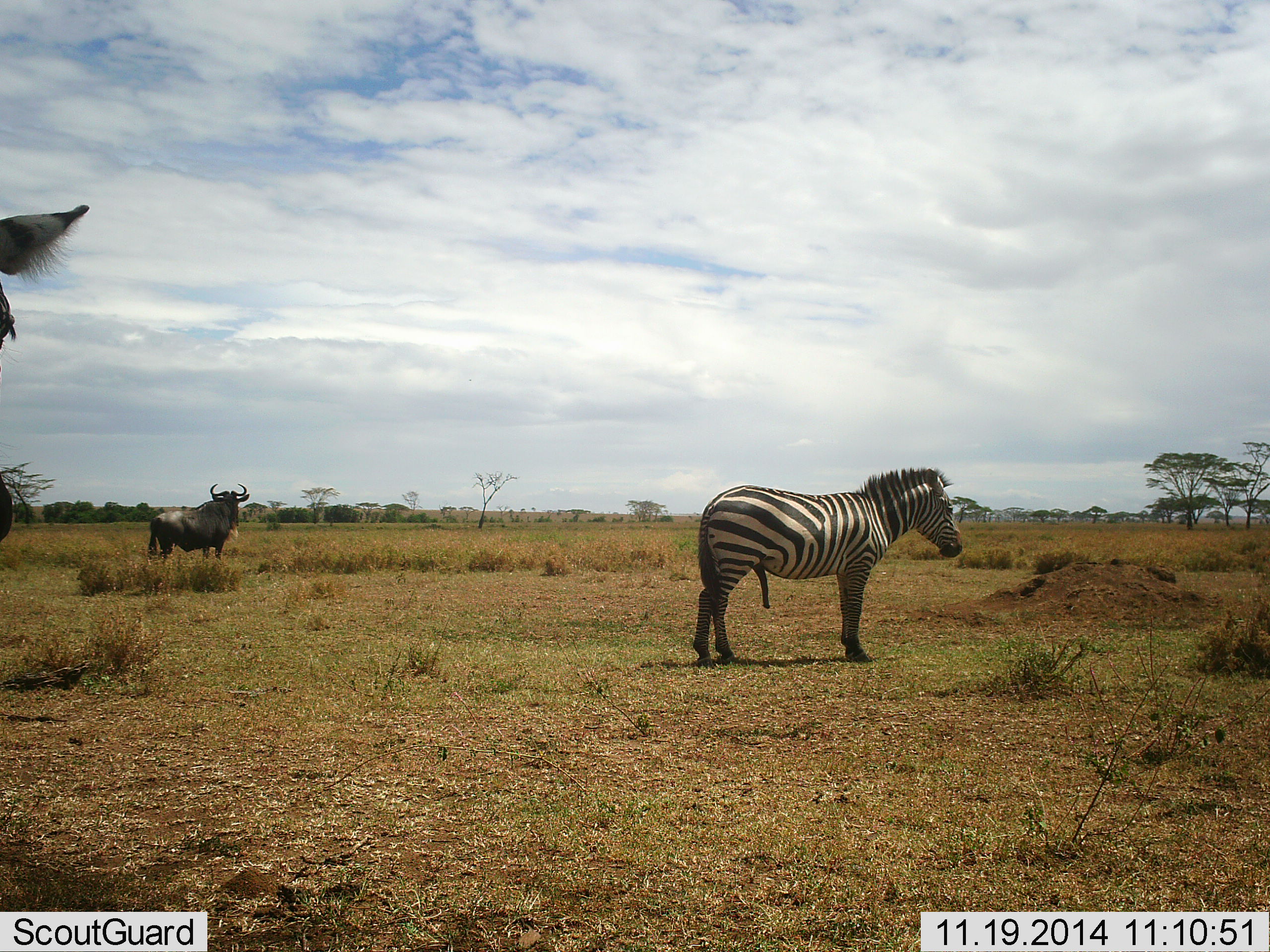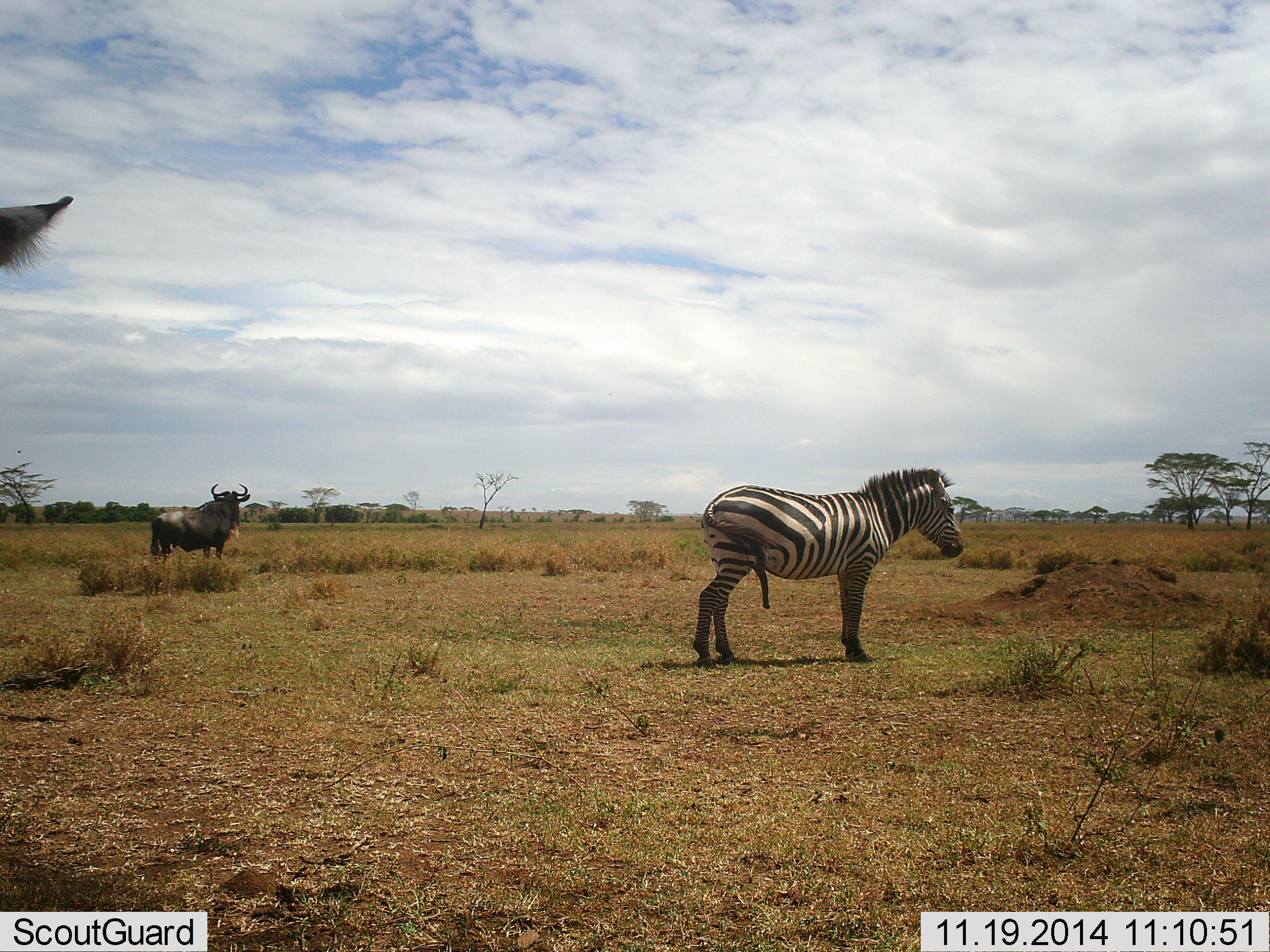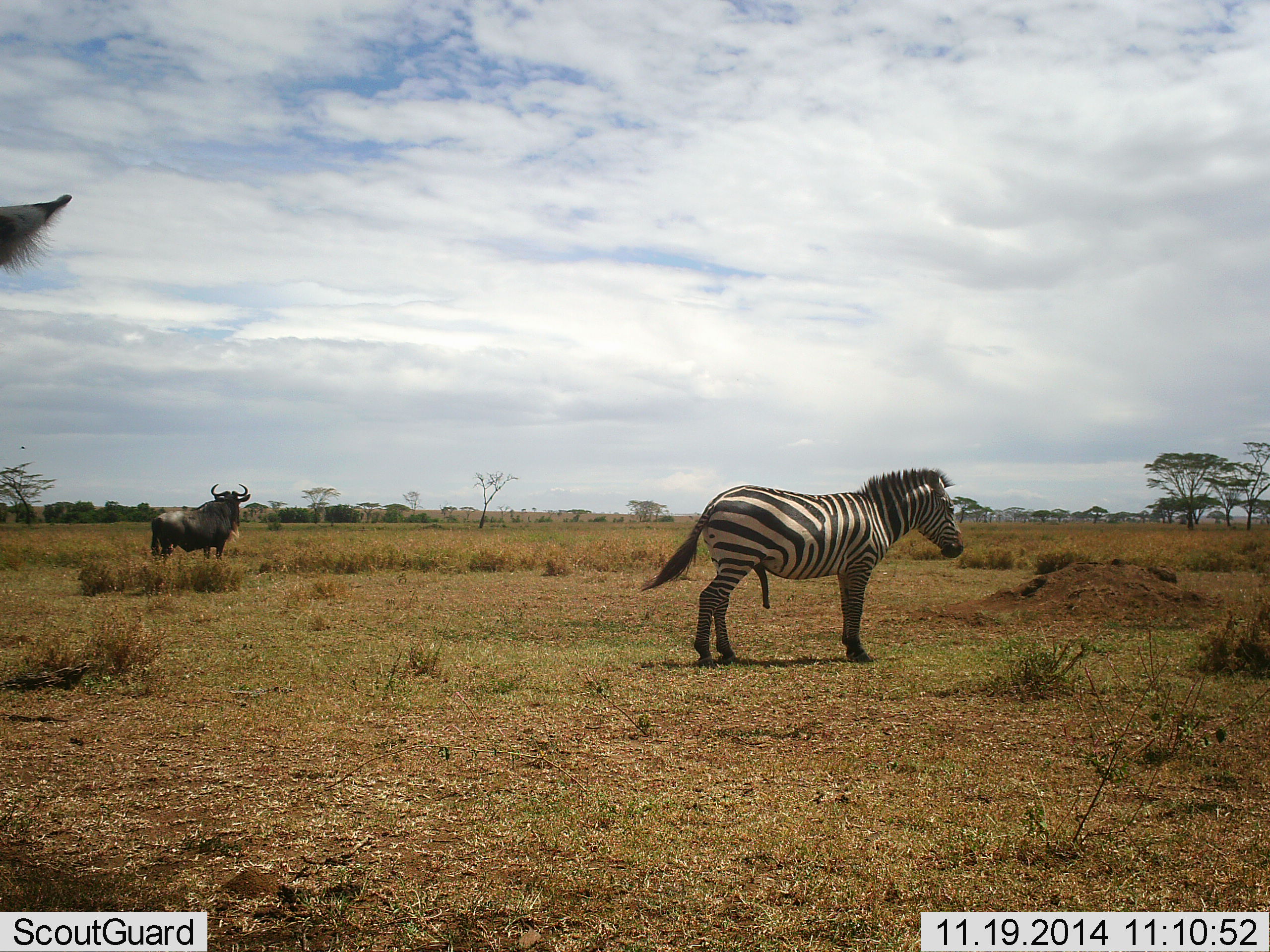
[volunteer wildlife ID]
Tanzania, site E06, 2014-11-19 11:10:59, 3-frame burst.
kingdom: Animalia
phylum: Chordata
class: Mammalia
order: Artiodactyla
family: Bovidae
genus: Connochaetes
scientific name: Connochaetes taurinus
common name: blue wildebeest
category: wildebeest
Wildebeest (blue wildebeest) (Connochaetes taurinus), count 1. Behavior (volunteer vote fractions): standing 100%, resting 0%, moving 0%, interacting 0%. Young present (vote fraction): 0%. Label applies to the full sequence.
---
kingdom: Animalia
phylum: Chordata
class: Mammalia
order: Perissodactyla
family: Equidae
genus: Equus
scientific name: Equus quagga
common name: plains zebra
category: zebra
Zebra (plains zebra) (Equus quagga), count 1. Behavior (volunteer vote fractions): standing 100%, resting 0%, moving 0%, interacting 0%. Young present (vote fraction): 0%. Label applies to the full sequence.